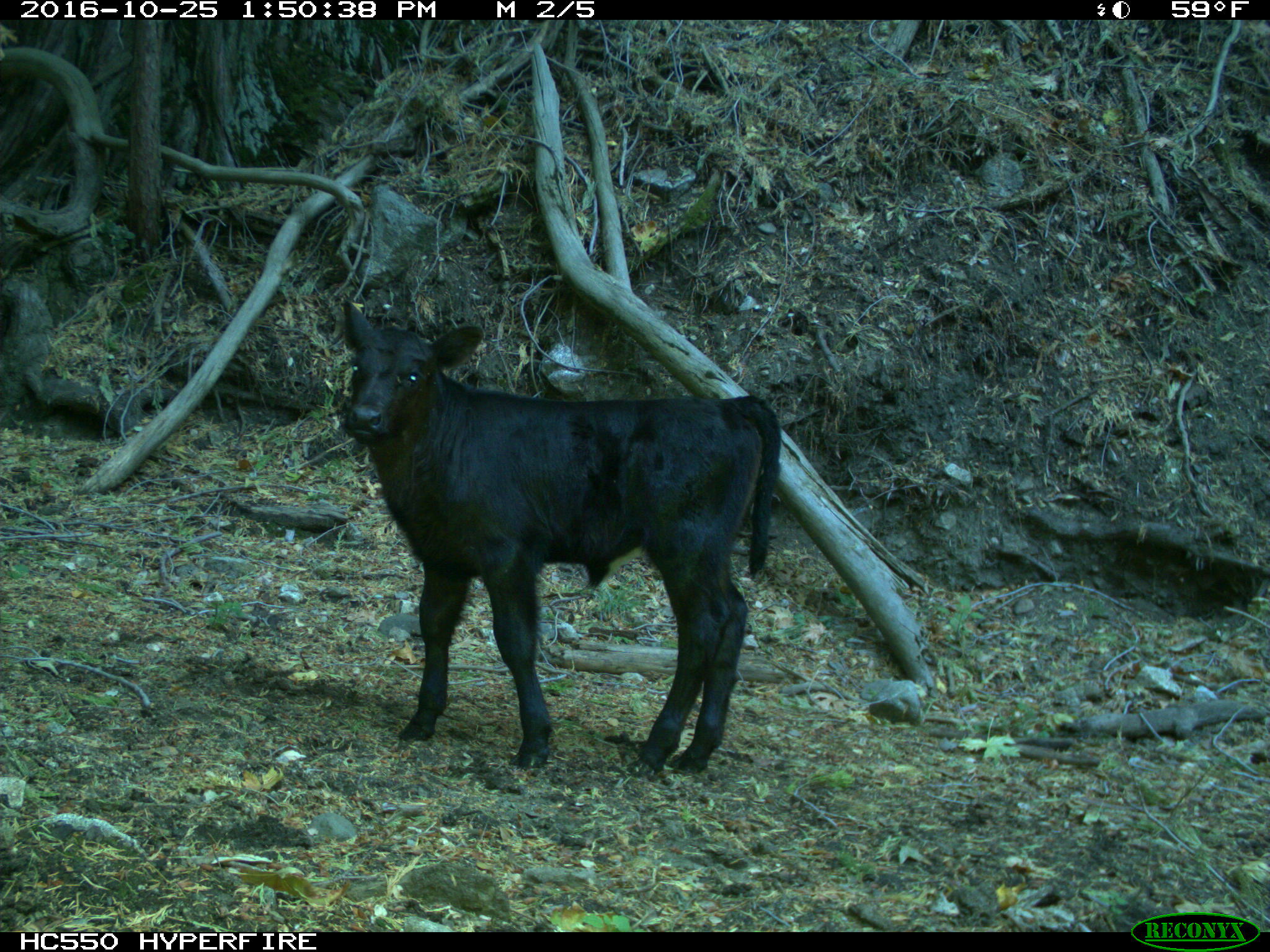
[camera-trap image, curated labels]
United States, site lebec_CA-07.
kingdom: Animalia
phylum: Chordata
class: Mammalia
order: Artiodactyla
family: Bovidae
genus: Bos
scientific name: Bos taurus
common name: domestic cow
Bos taurus (domestic cow).